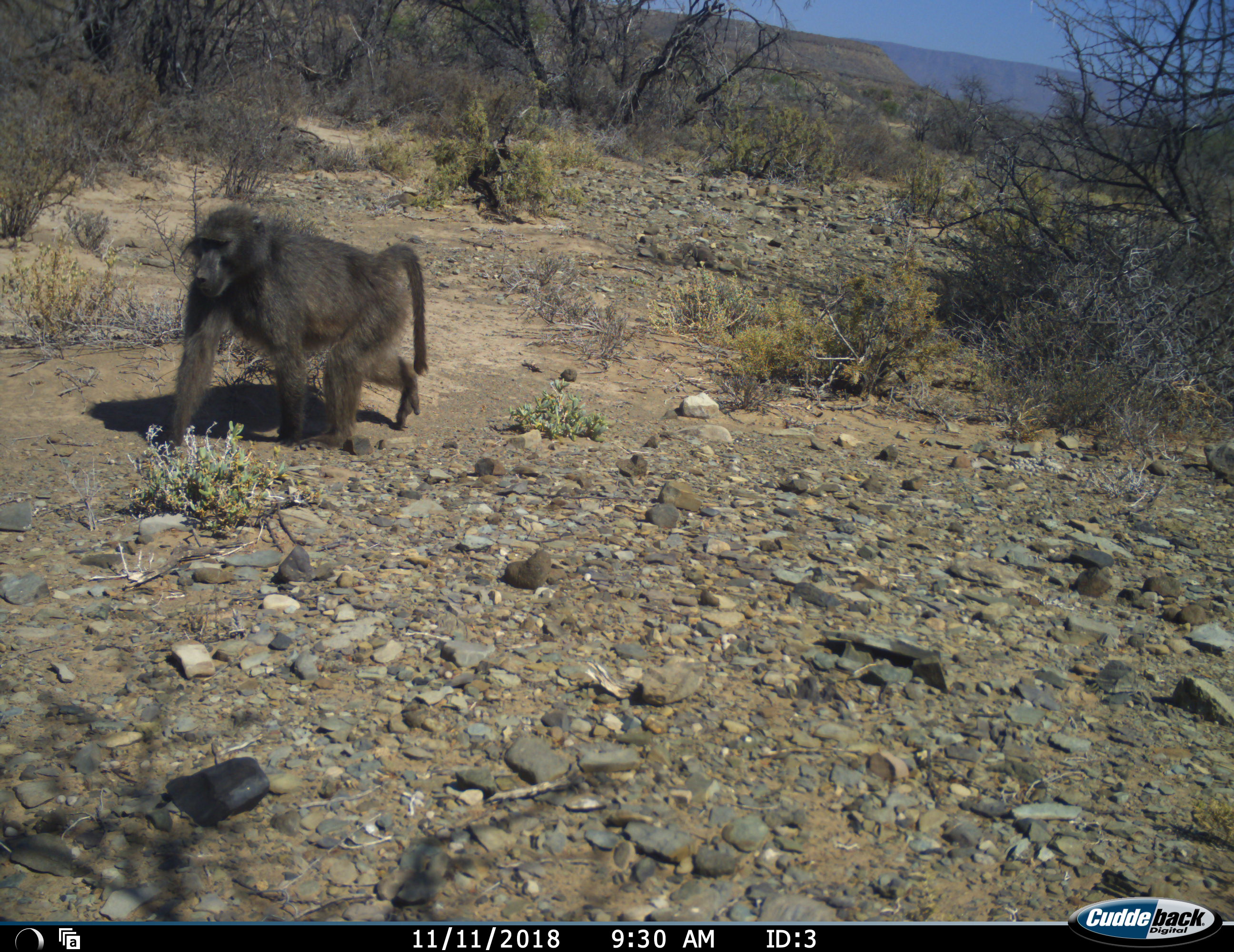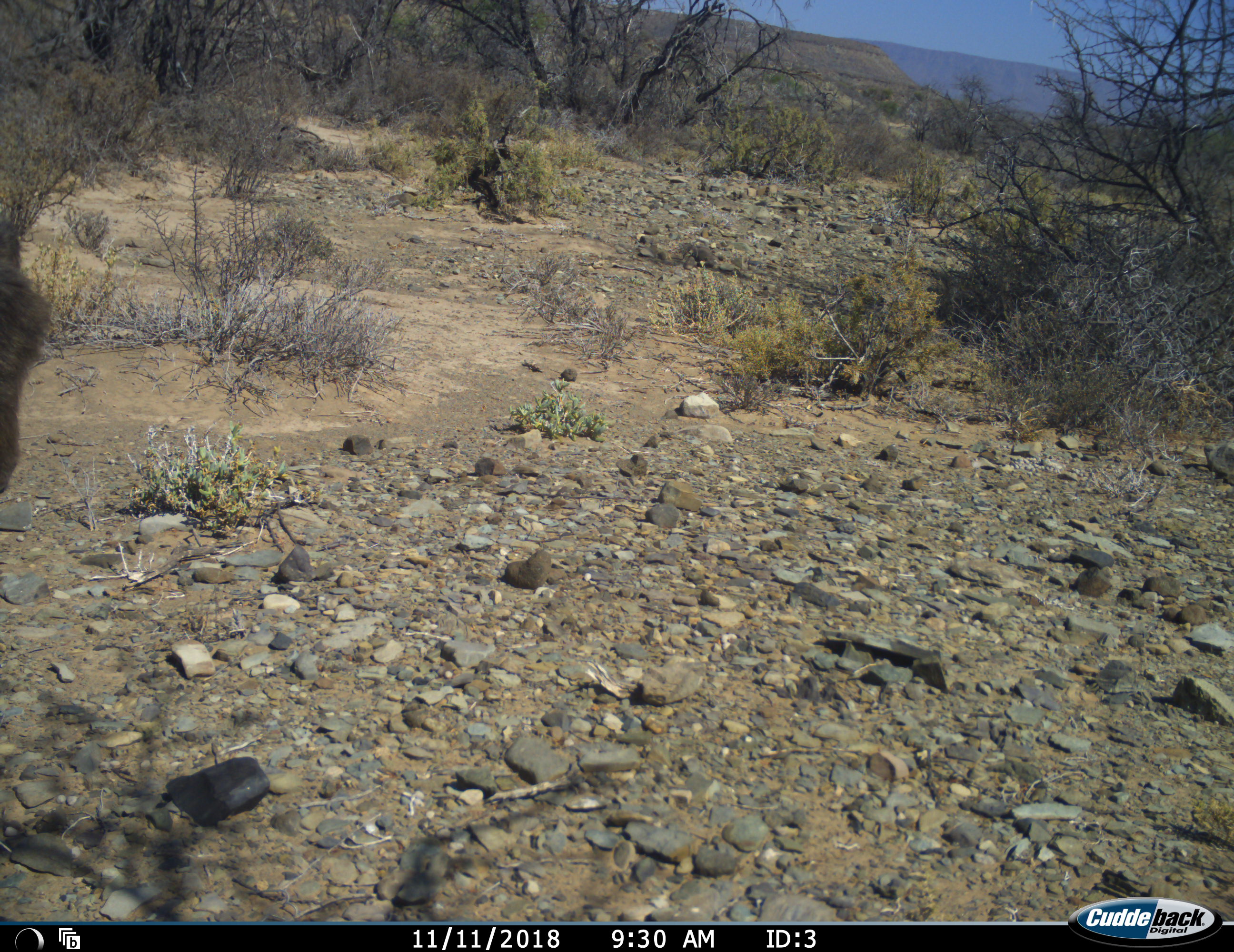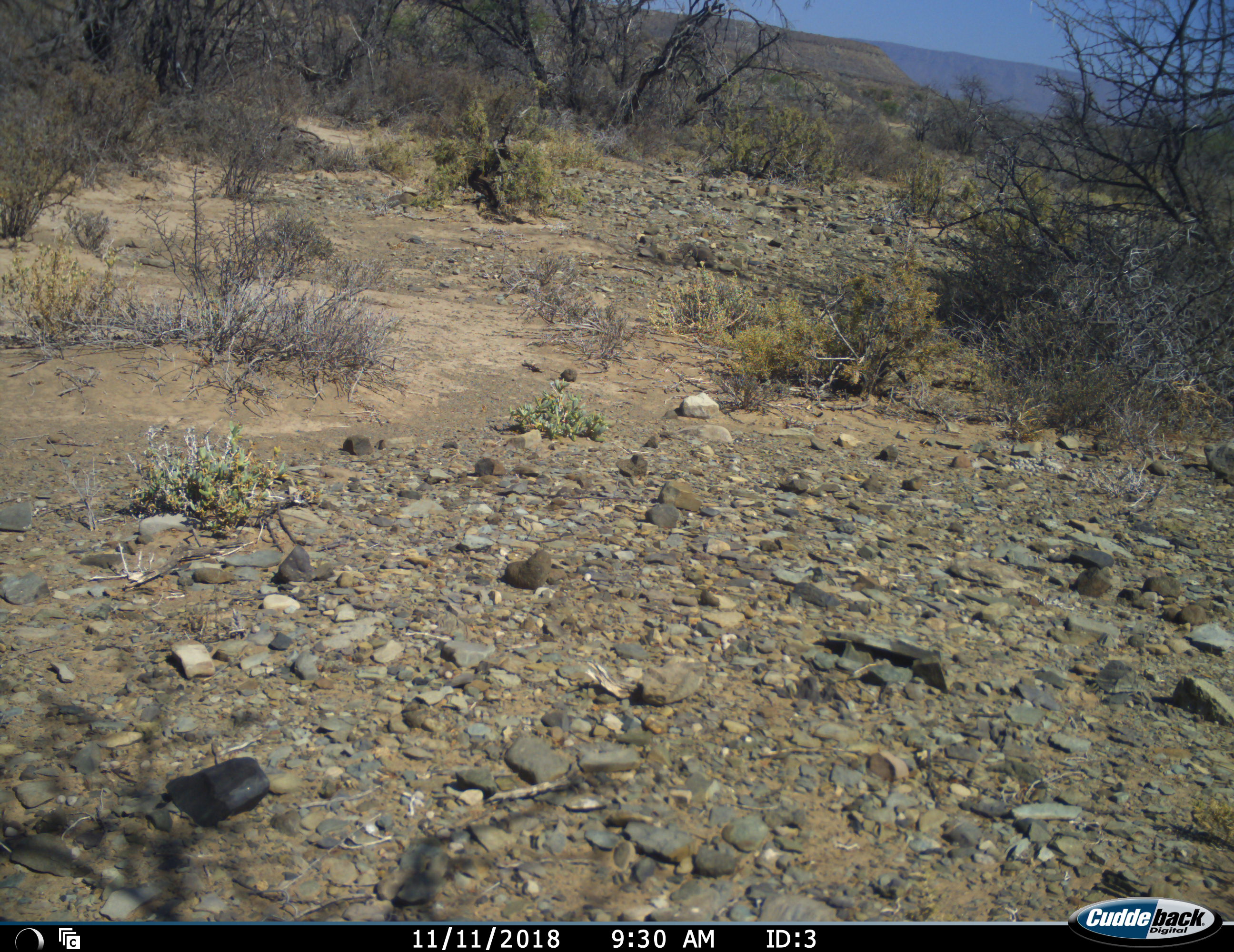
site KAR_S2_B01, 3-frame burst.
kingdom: Animalia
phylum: Chordata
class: Mammalia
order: Primates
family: Cercopithecidae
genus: Papio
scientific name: Papio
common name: baboon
Baboon (Papio), count 1. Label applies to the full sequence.